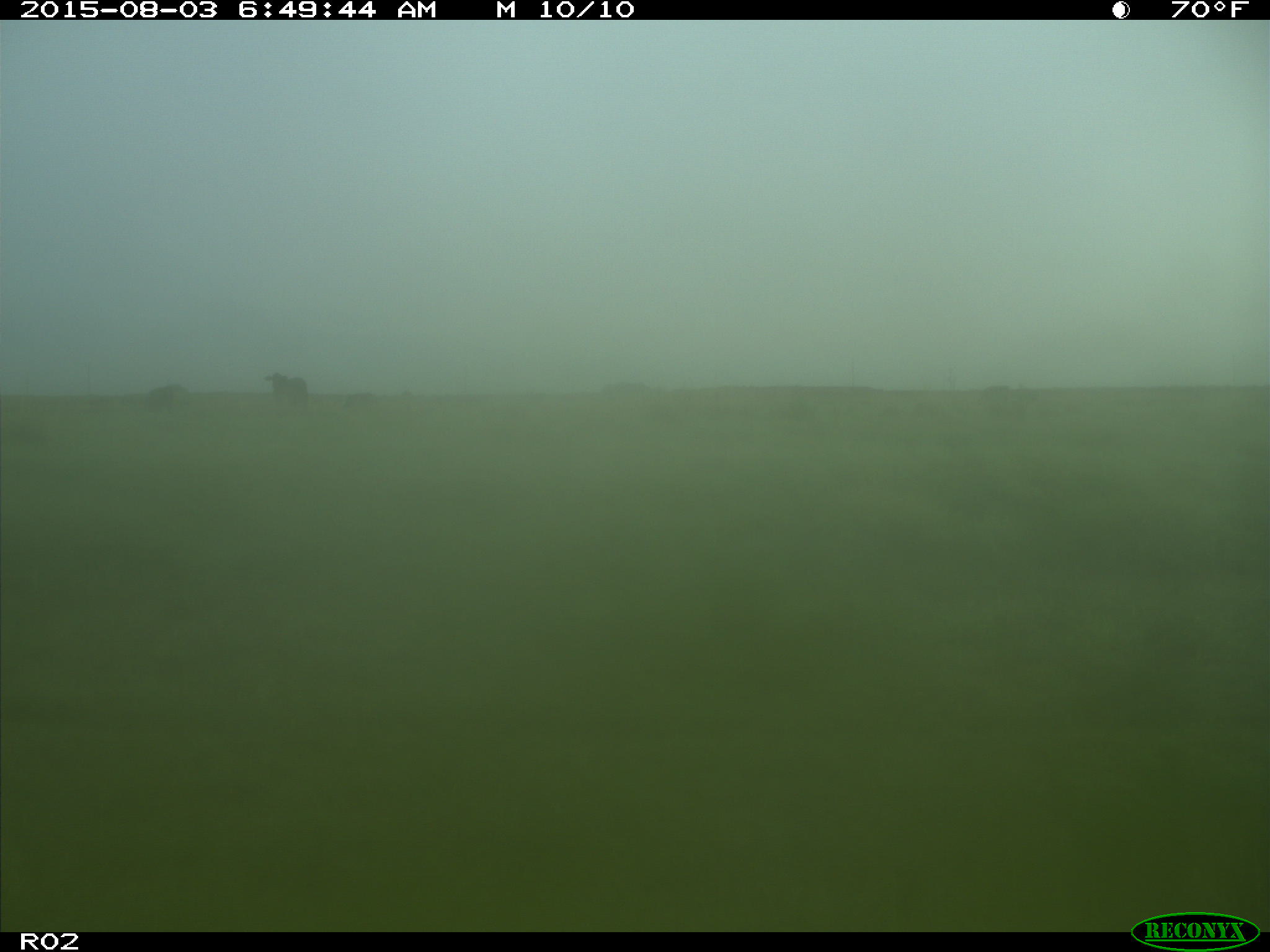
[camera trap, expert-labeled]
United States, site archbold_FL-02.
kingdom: Animalia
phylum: Chordata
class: Mammalia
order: Artiodactyla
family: Bovidae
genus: Bos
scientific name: Bos taurus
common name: domestic cow